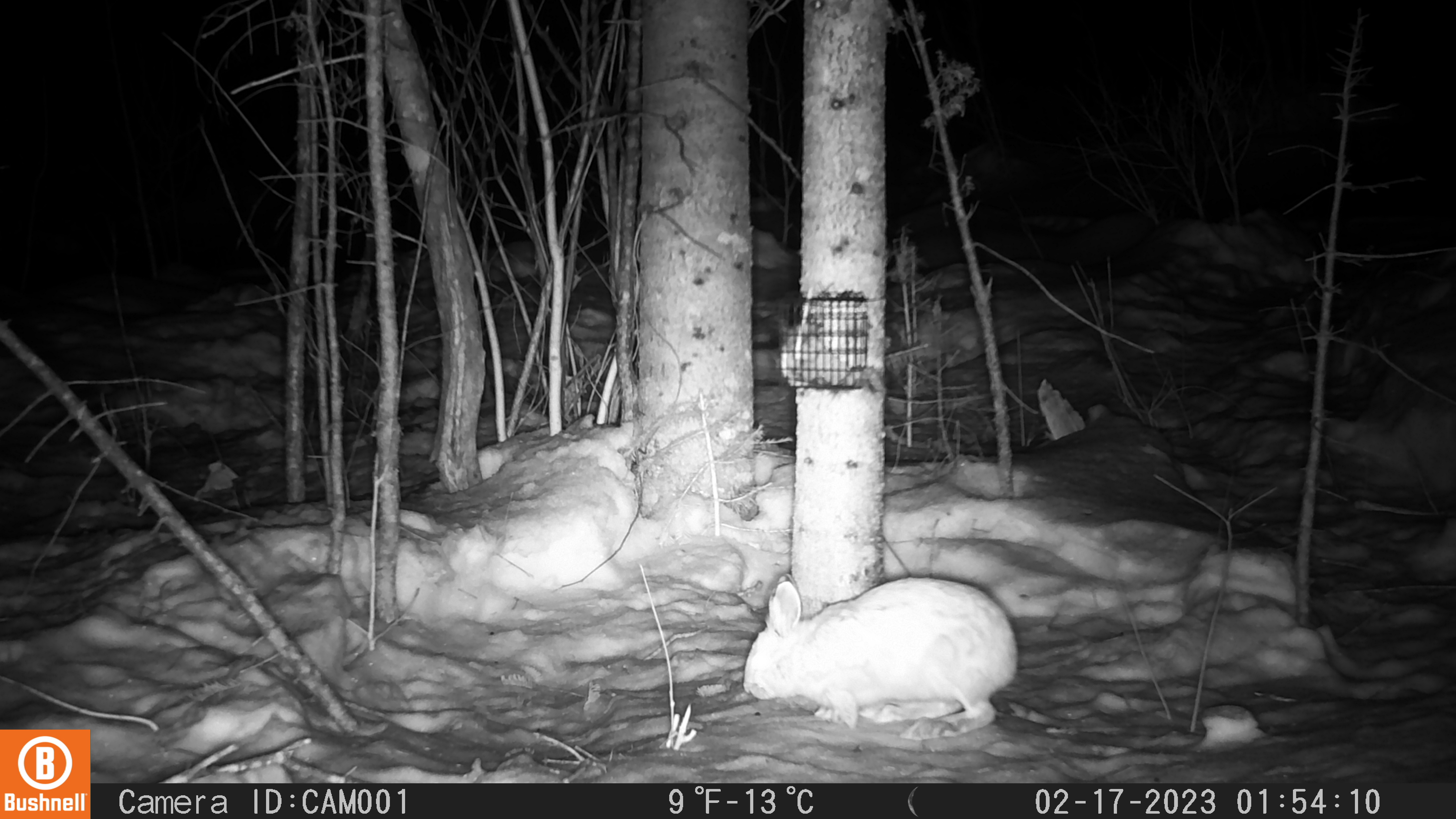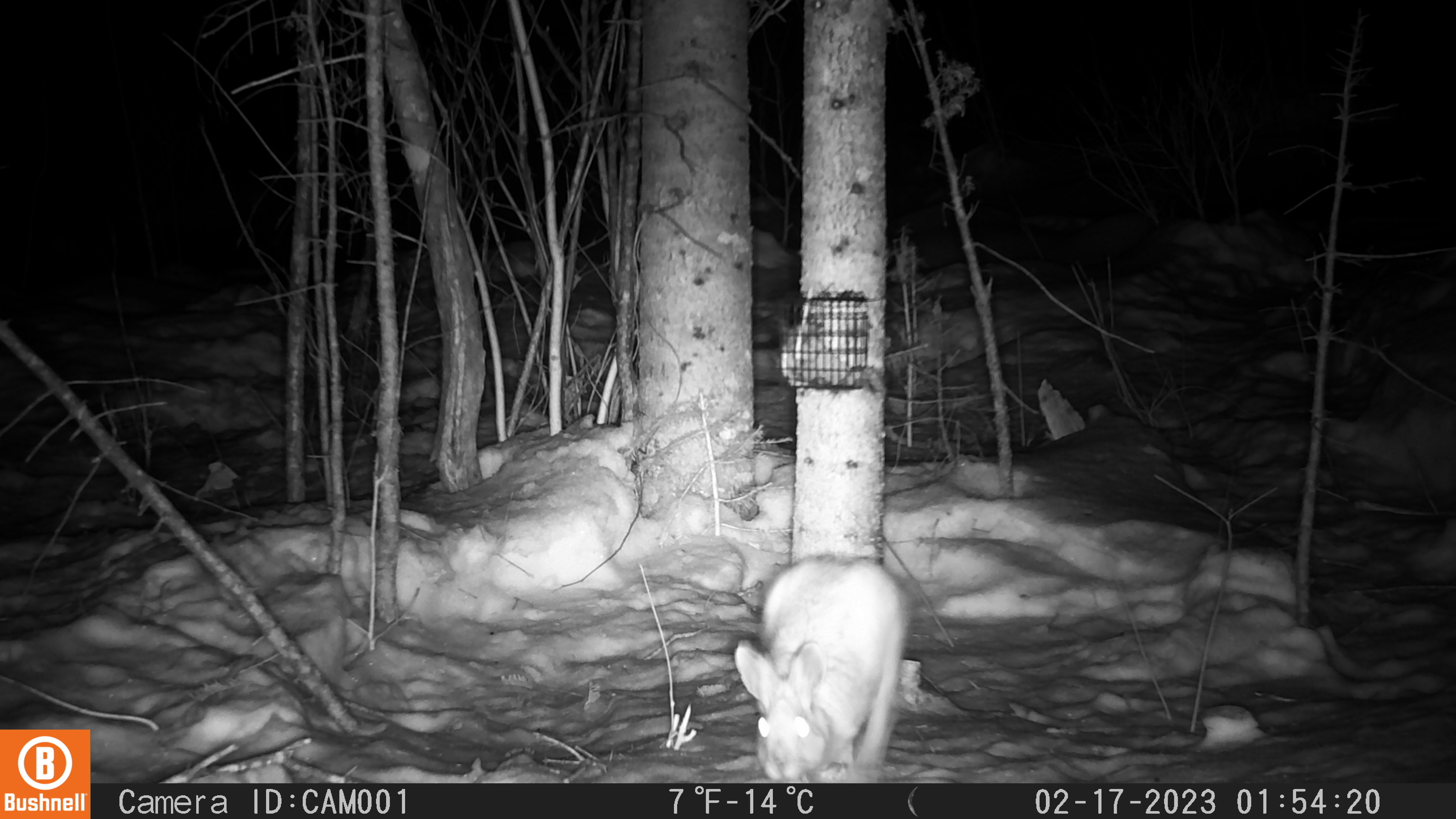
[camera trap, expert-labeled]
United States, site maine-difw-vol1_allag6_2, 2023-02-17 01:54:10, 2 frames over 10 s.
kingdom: Animalia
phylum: Chordata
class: Mammalia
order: Lagomorpha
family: Leporidae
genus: Lepus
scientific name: Lepus americanus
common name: snowshoe hare